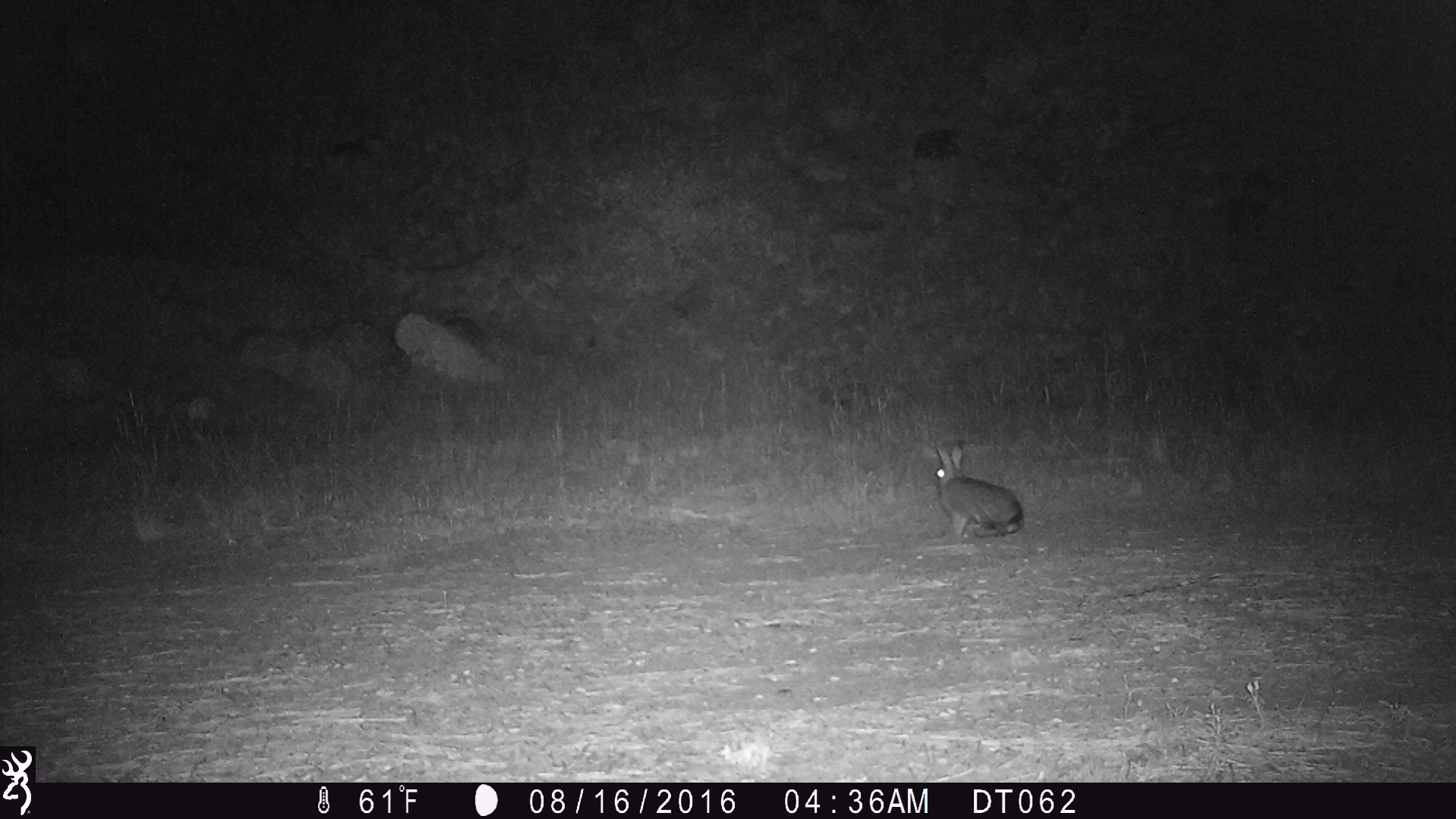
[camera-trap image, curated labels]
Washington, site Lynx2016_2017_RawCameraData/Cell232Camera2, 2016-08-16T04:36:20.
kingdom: Animalia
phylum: Chordata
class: Mammalia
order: Lagomorpha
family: Leporidae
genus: Lepus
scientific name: Lepus americanus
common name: snowshoe hare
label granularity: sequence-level